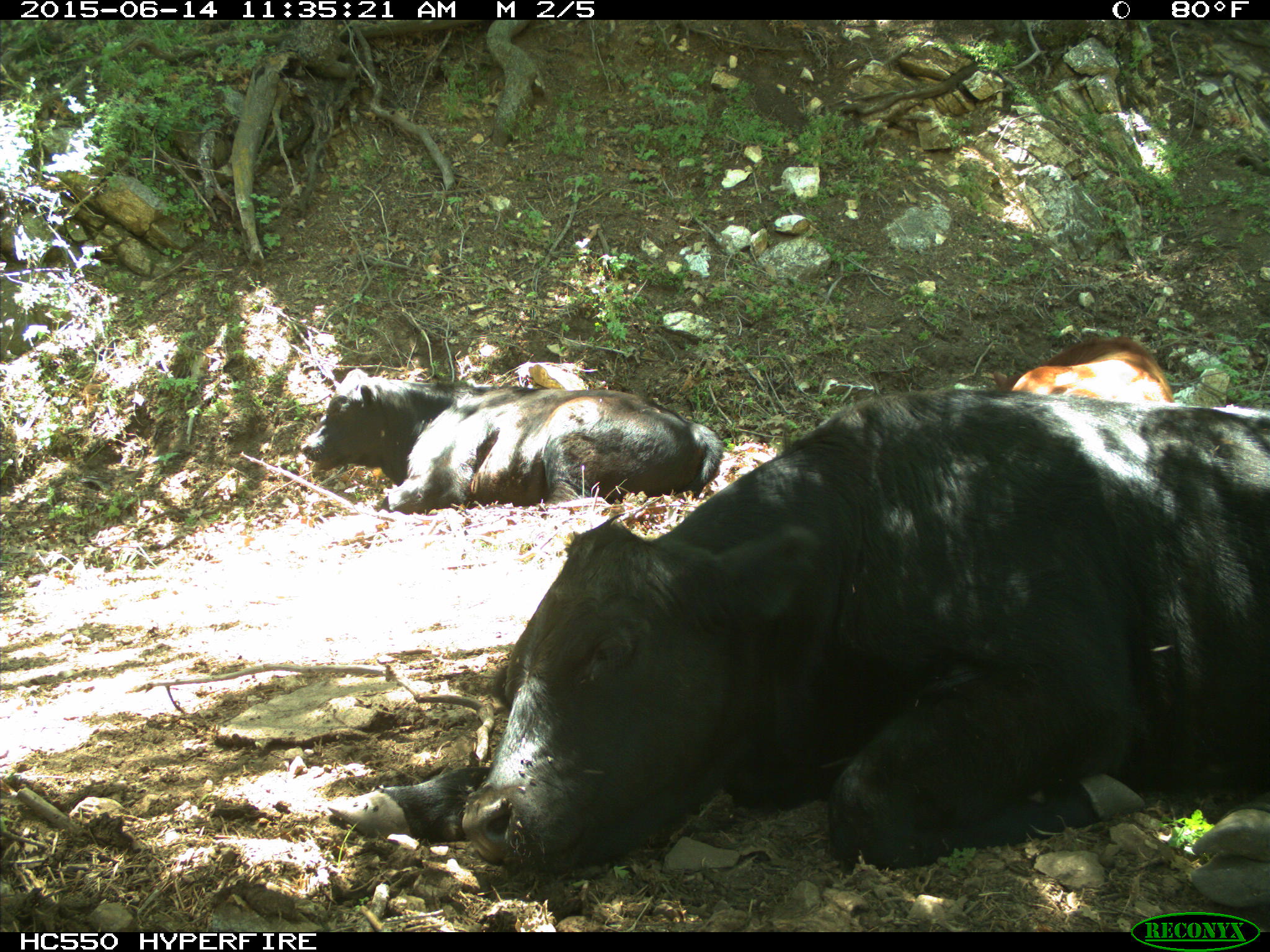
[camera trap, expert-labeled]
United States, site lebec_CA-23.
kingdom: Animalia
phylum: Chordata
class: Mammalia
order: Artiodactyla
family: Bovidae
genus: Bos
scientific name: Bos taurus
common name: domestic cow